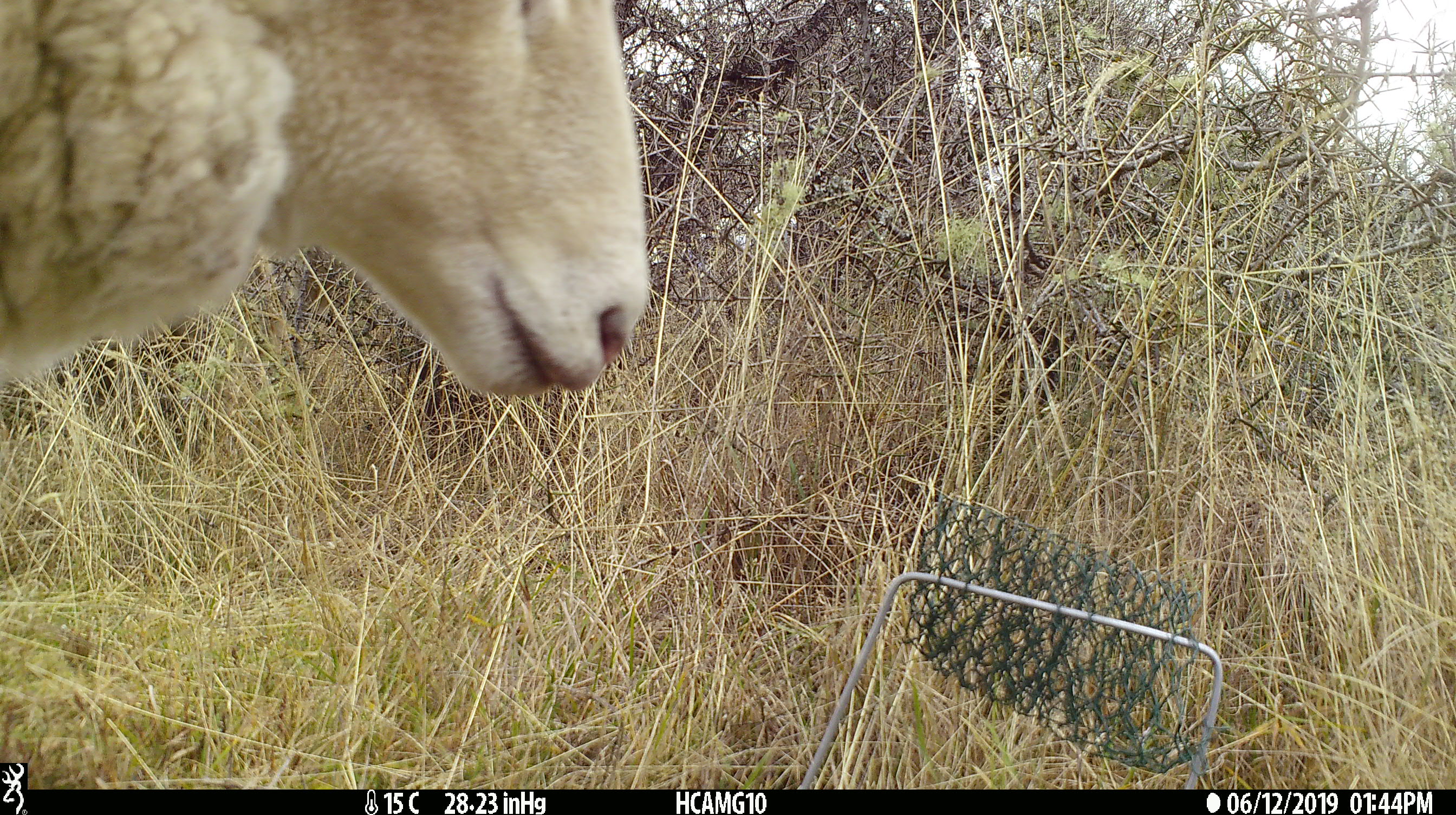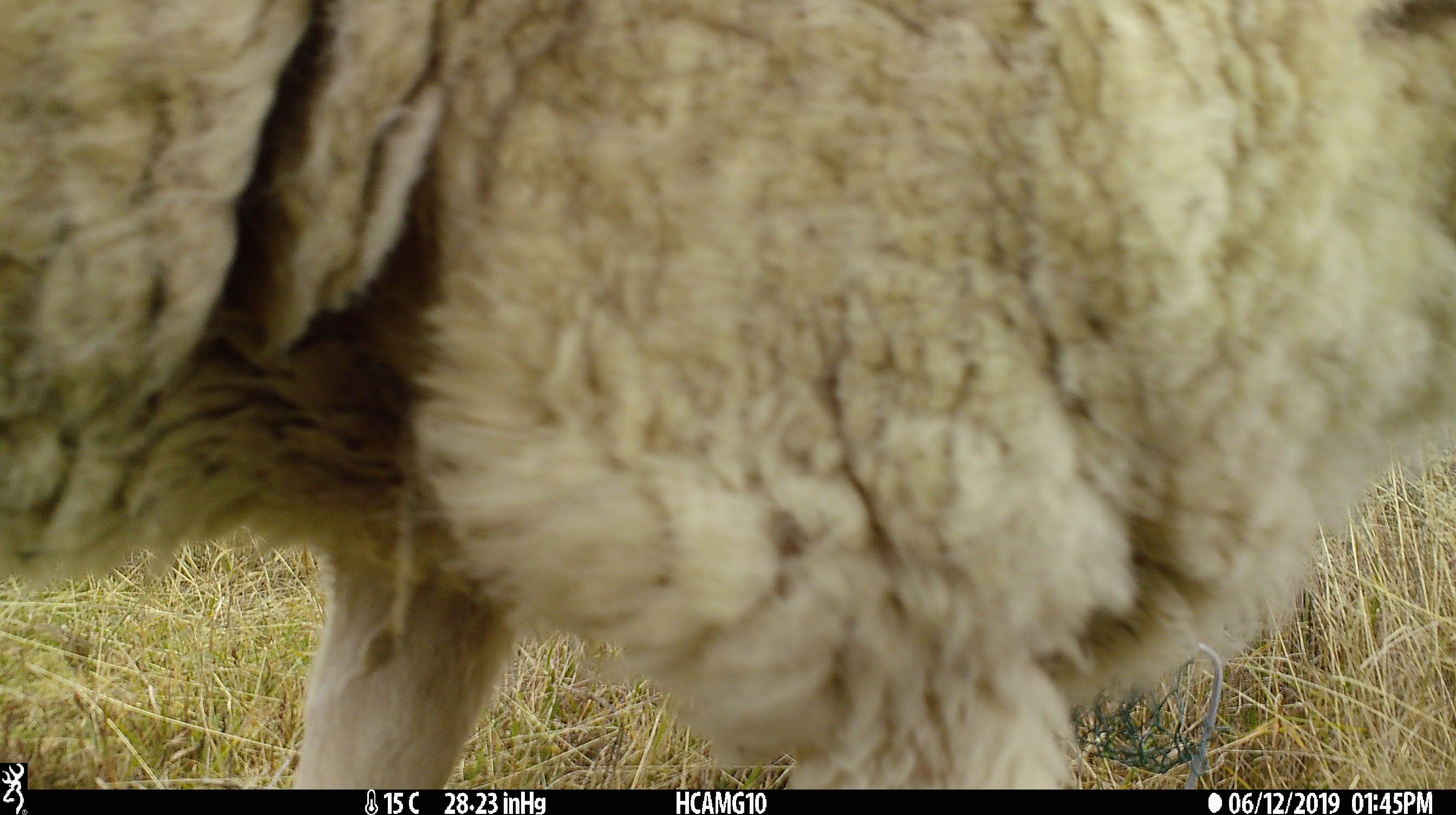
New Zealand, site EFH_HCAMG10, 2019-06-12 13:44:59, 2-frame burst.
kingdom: Animalia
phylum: Chordata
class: Mammalia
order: Artiodactyla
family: Bovidae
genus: Ovis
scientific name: Ovis aries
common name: domestic sheep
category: sheep